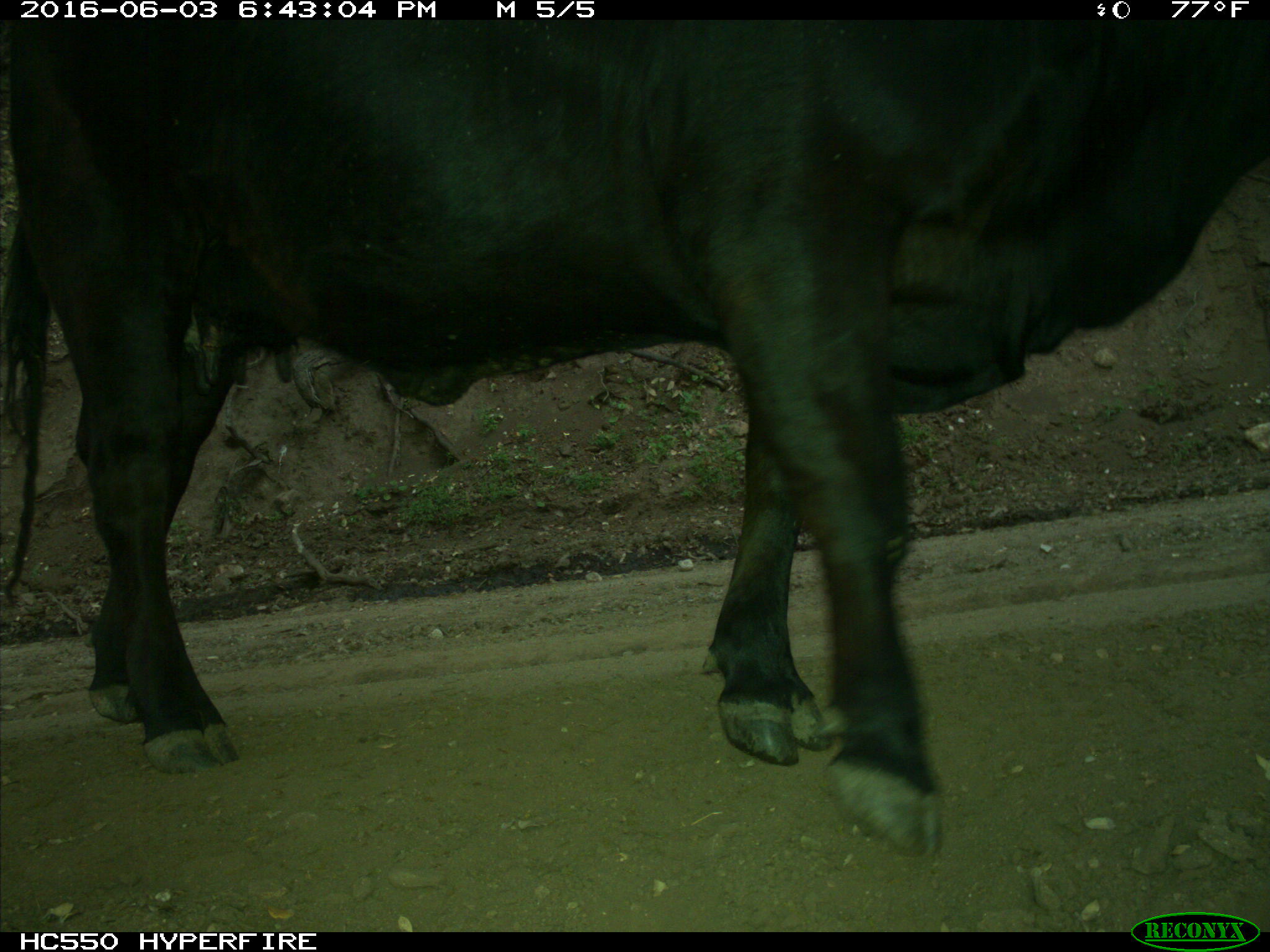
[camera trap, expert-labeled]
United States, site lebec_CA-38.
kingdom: Animalia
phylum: Chordata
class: Mammalia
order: Artiodactyla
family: Bovidae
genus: Bos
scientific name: Bos taurus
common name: domestic cow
Bos taurus (domestic cow).